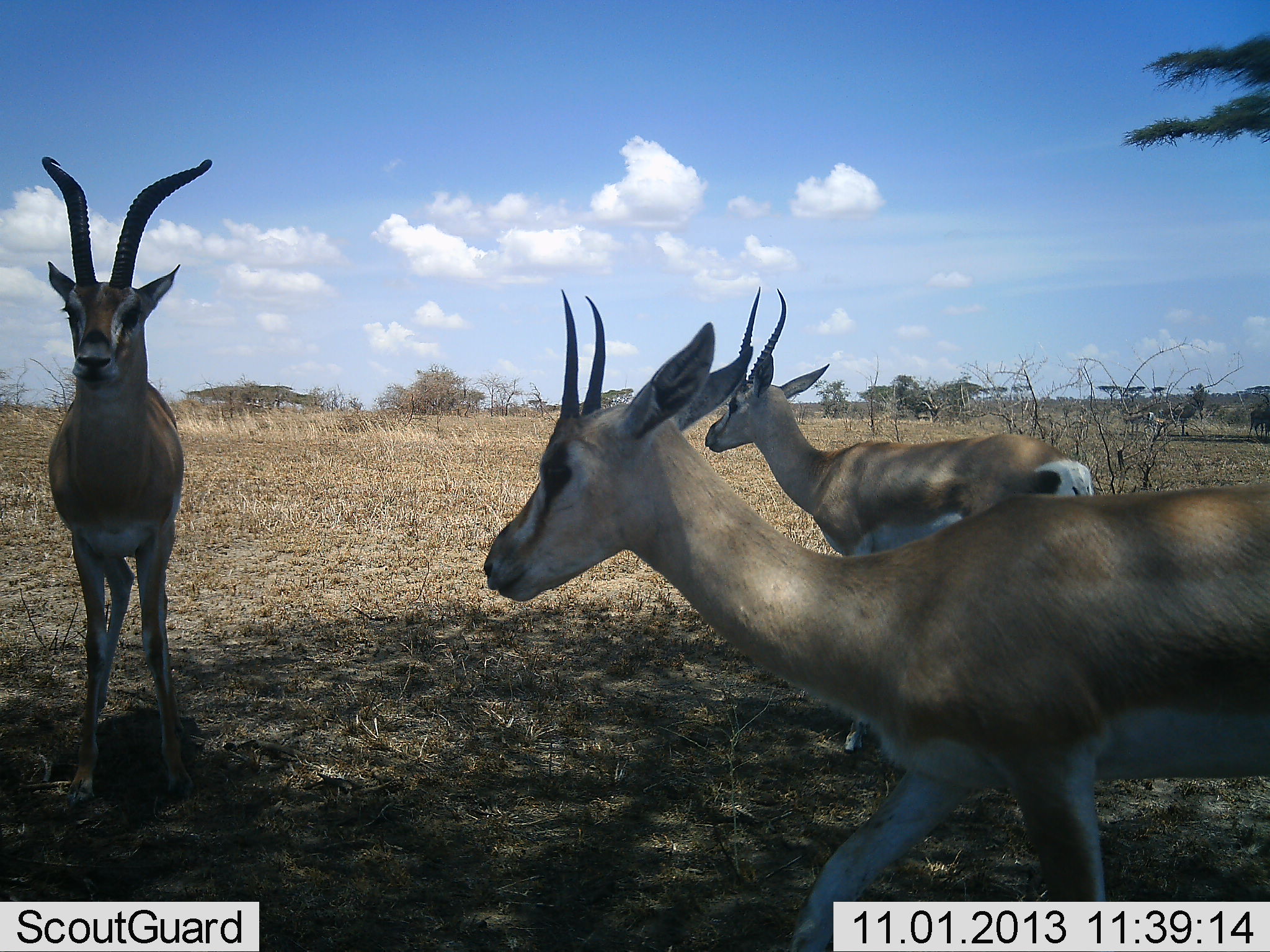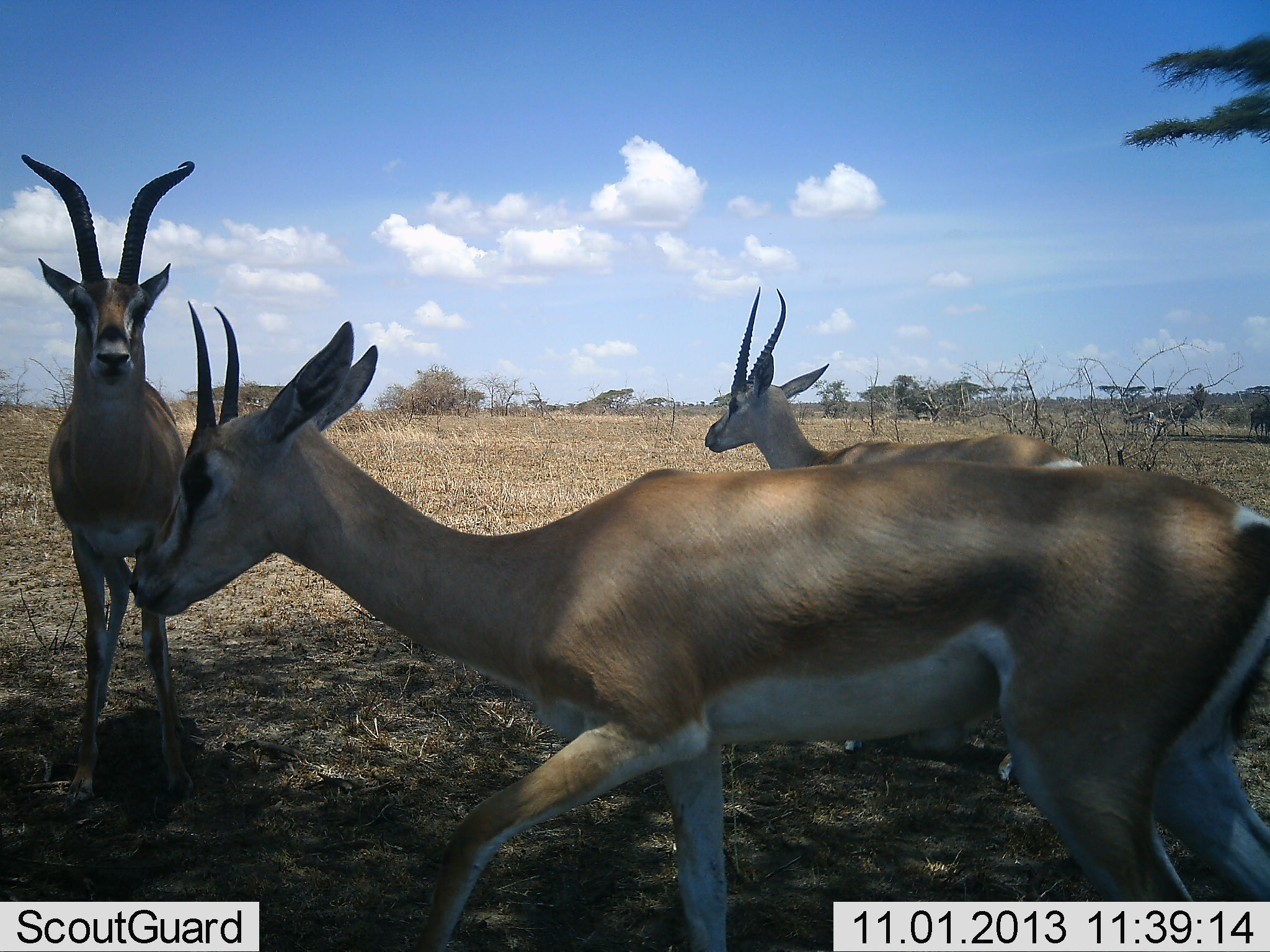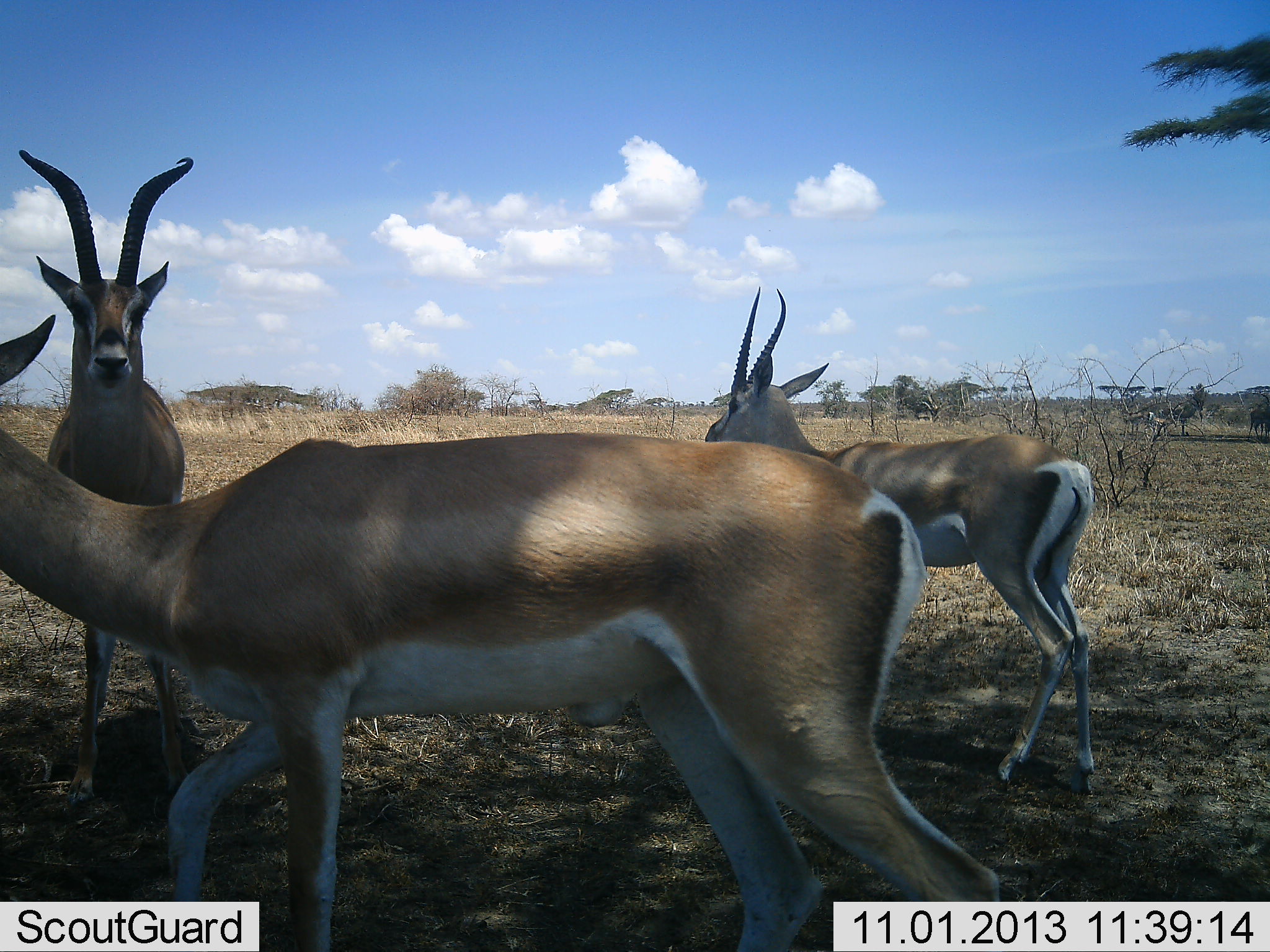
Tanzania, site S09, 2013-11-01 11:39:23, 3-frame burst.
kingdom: Animalia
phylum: Chordata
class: Mammalia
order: Artiodactyla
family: Bovidae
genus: Nanger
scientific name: Nanger granti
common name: grant's gazelle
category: gazellegrants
Gazellegrants (grant's gazelle) (Nanger granti), count 3. Behavior (volunteer vote fractions): standing 97%, resting 3%, moving 93%, interacting 0%. Young present (vote fraction): 0%. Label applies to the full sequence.